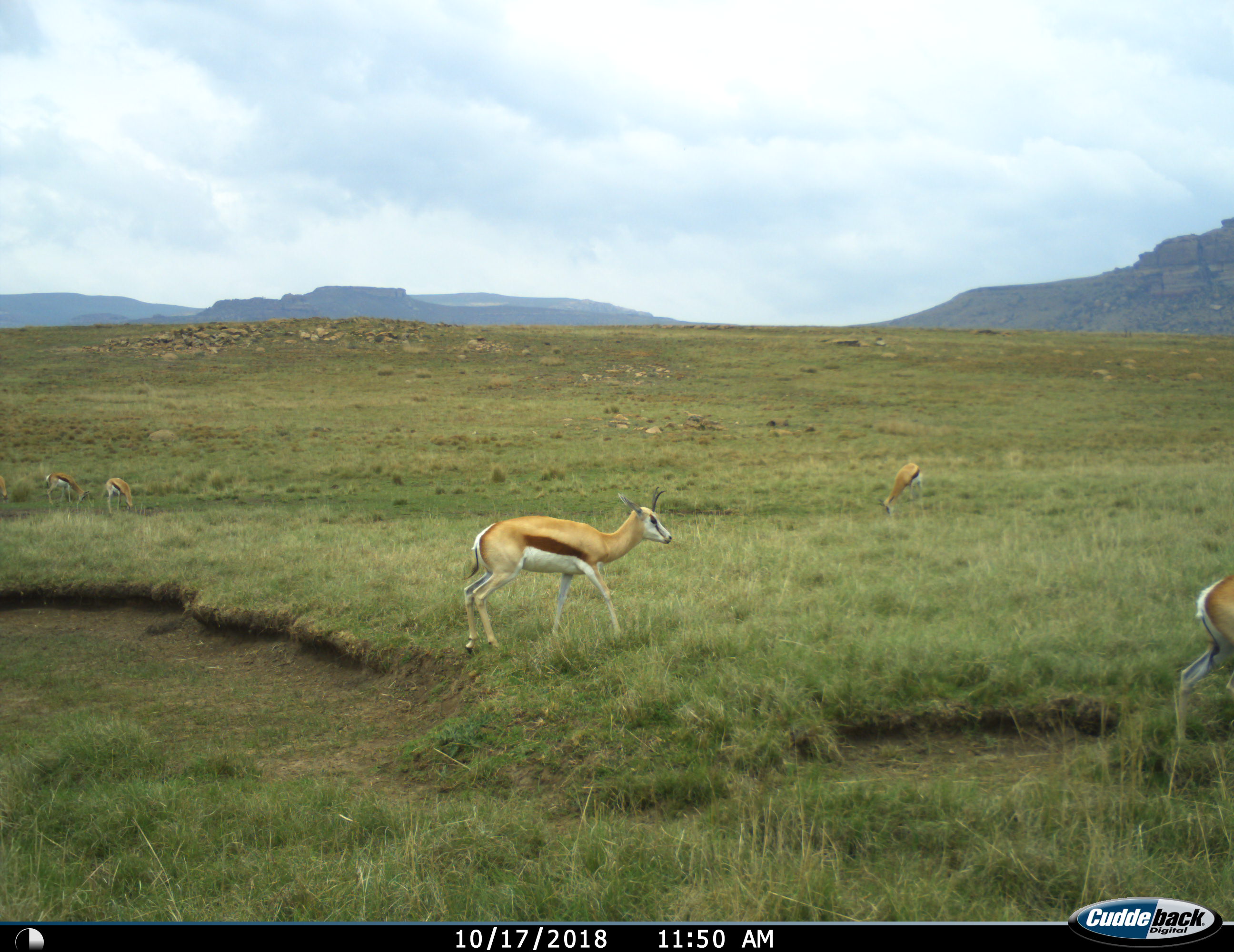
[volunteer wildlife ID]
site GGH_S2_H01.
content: unidentified animal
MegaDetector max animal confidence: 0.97